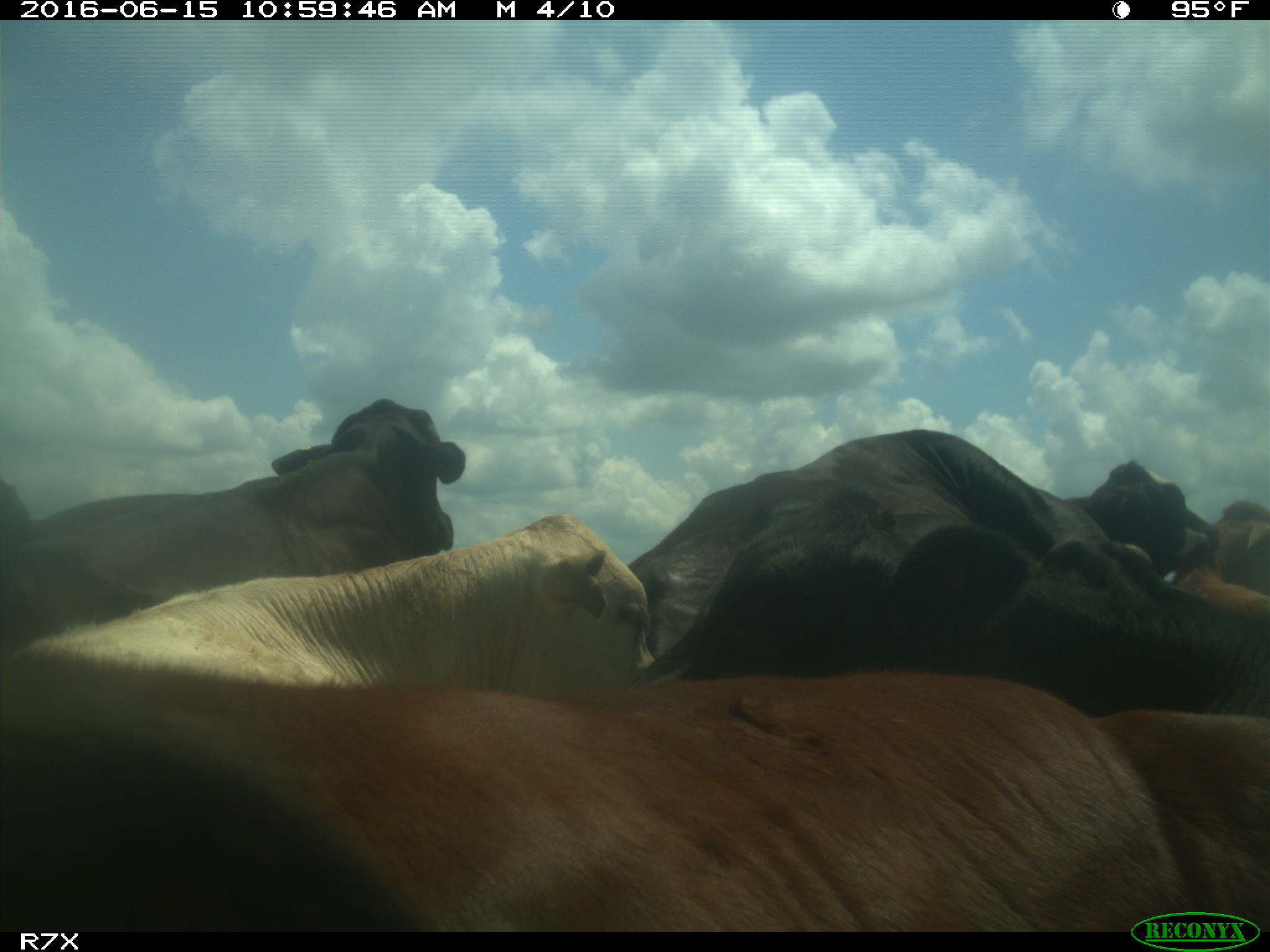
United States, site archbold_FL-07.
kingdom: Animalia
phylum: Chordata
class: Mammalia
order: Artiodactyla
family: Bovidae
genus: Bos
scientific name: Bos taurus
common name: domestic cow